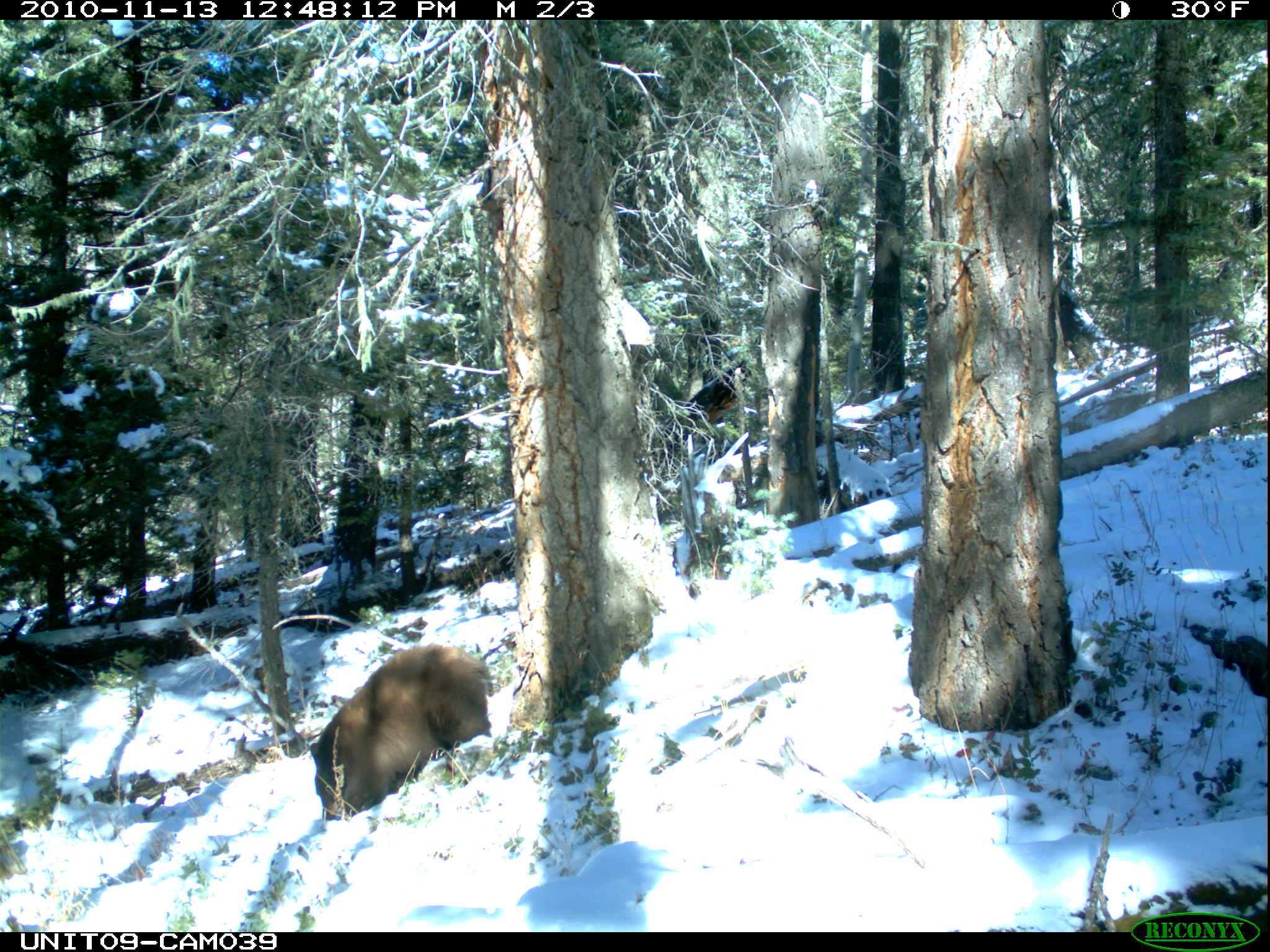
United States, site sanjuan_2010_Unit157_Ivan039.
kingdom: Animalia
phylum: Chordata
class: Mammalia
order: Carnivora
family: Ursidae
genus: Ursus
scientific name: Ursus americanus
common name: american black bear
Ursus americanus (american black bear).